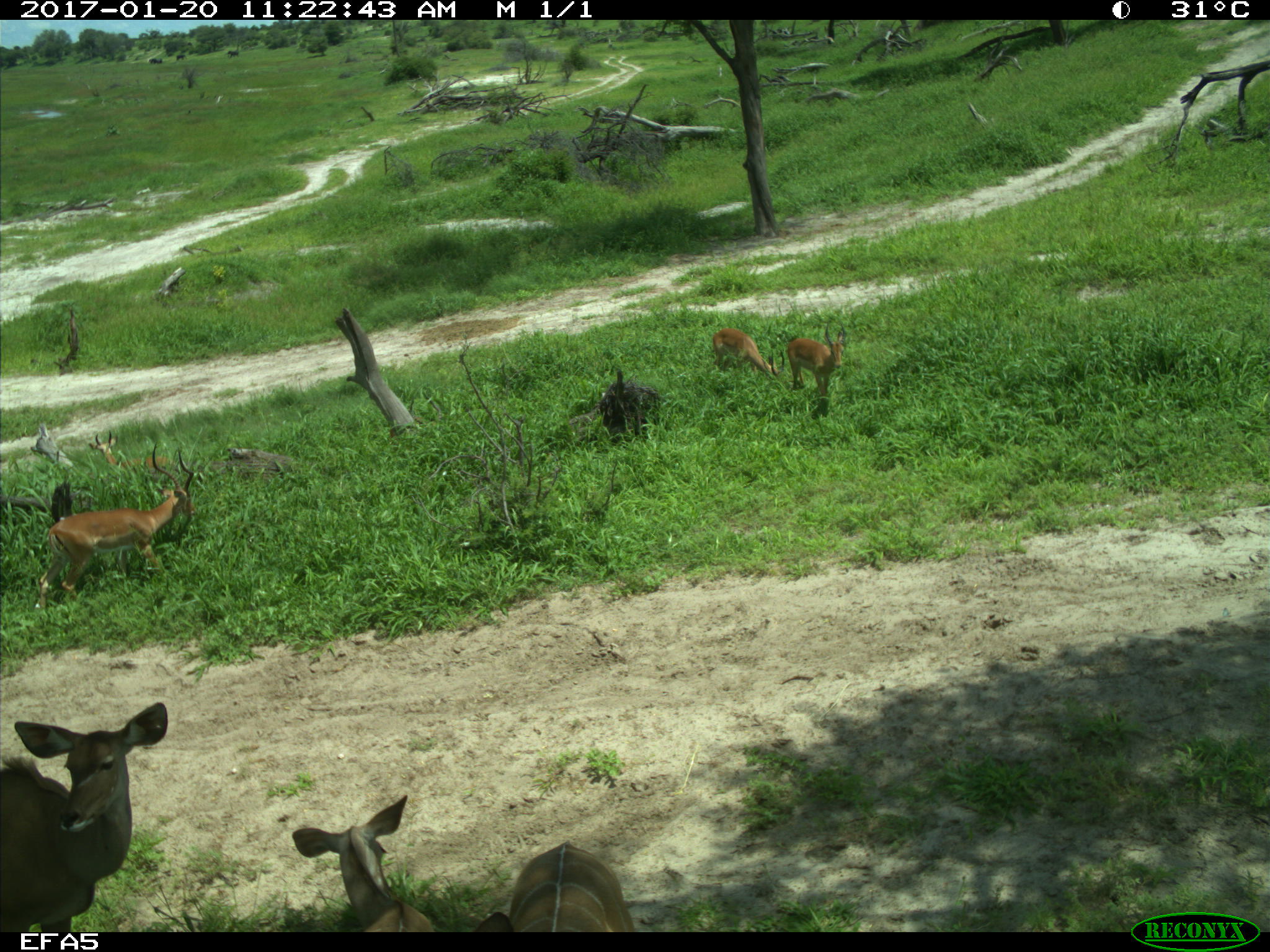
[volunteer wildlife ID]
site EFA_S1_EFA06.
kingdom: Animalia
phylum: Chordata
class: Mammalia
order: Artiodactyla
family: Bovidae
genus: Aepyceros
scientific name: Aepyceros melampus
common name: impala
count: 4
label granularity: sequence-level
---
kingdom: Animalia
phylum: Chordata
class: Mammalia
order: Artiodactyla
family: Bovidae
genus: Tragelaphus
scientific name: Tragelaphus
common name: kudu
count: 3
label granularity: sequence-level